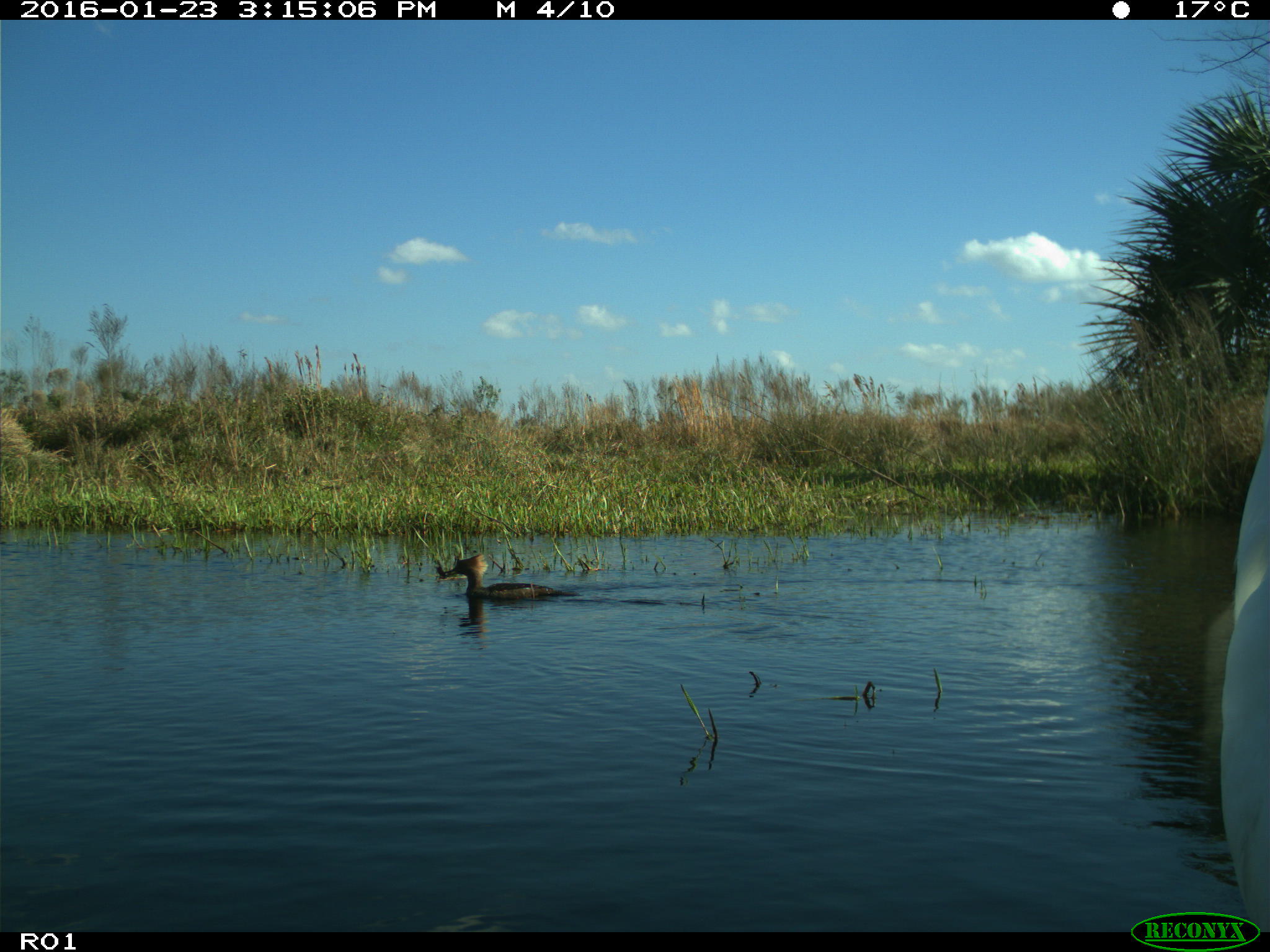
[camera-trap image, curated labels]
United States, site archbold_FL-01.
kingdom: Animalia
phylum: Chordata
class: Aves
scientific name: Aves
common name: birds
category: unidentified bird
Unidentified bird (birds) (Aves).